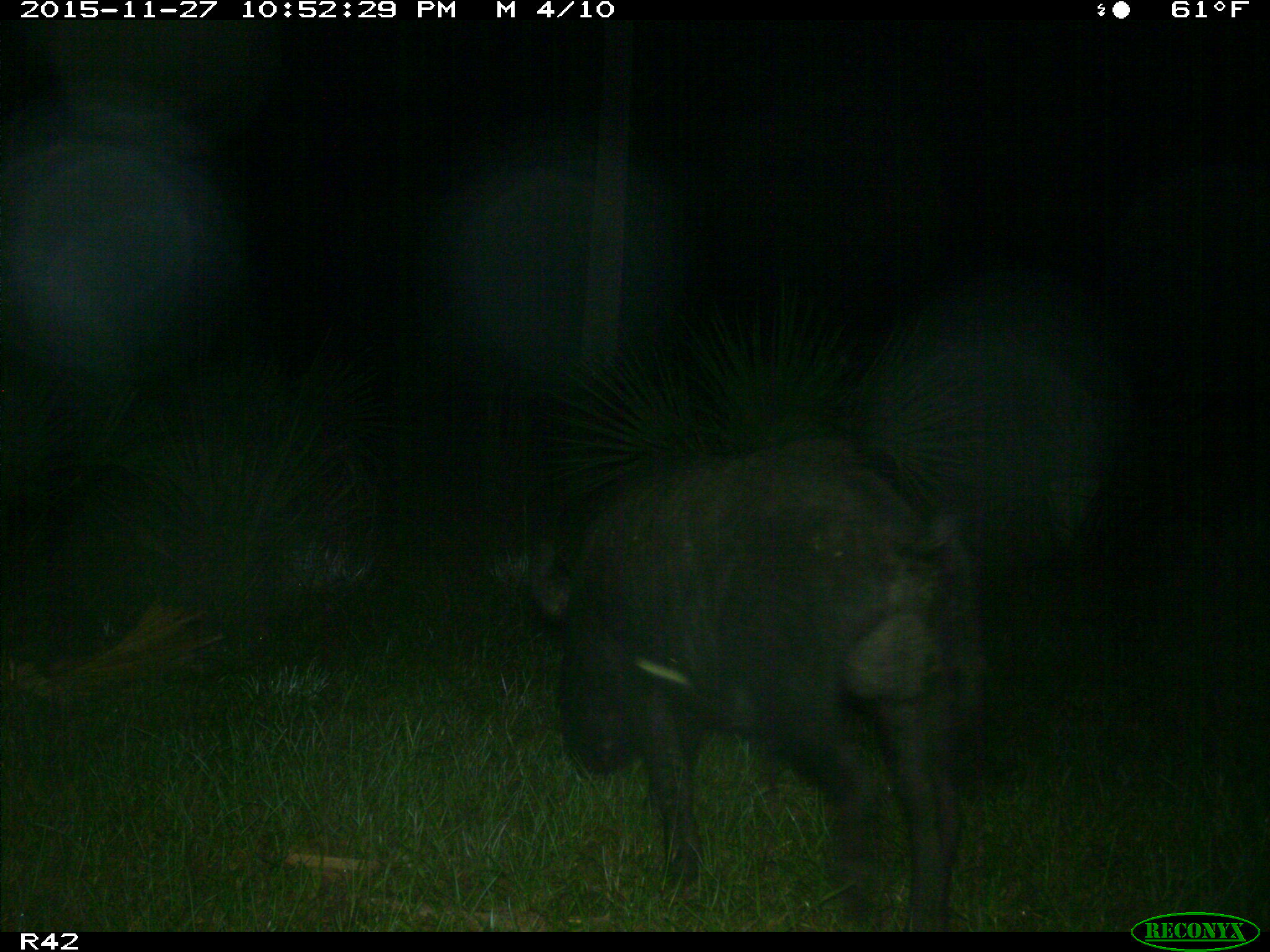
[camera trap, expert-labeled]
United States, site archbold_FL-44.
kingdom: Animalia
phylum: Chordata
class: Mammalia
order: Artiodactyla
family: Suidae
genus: Sus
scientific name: Sus scrofa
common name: wild boar